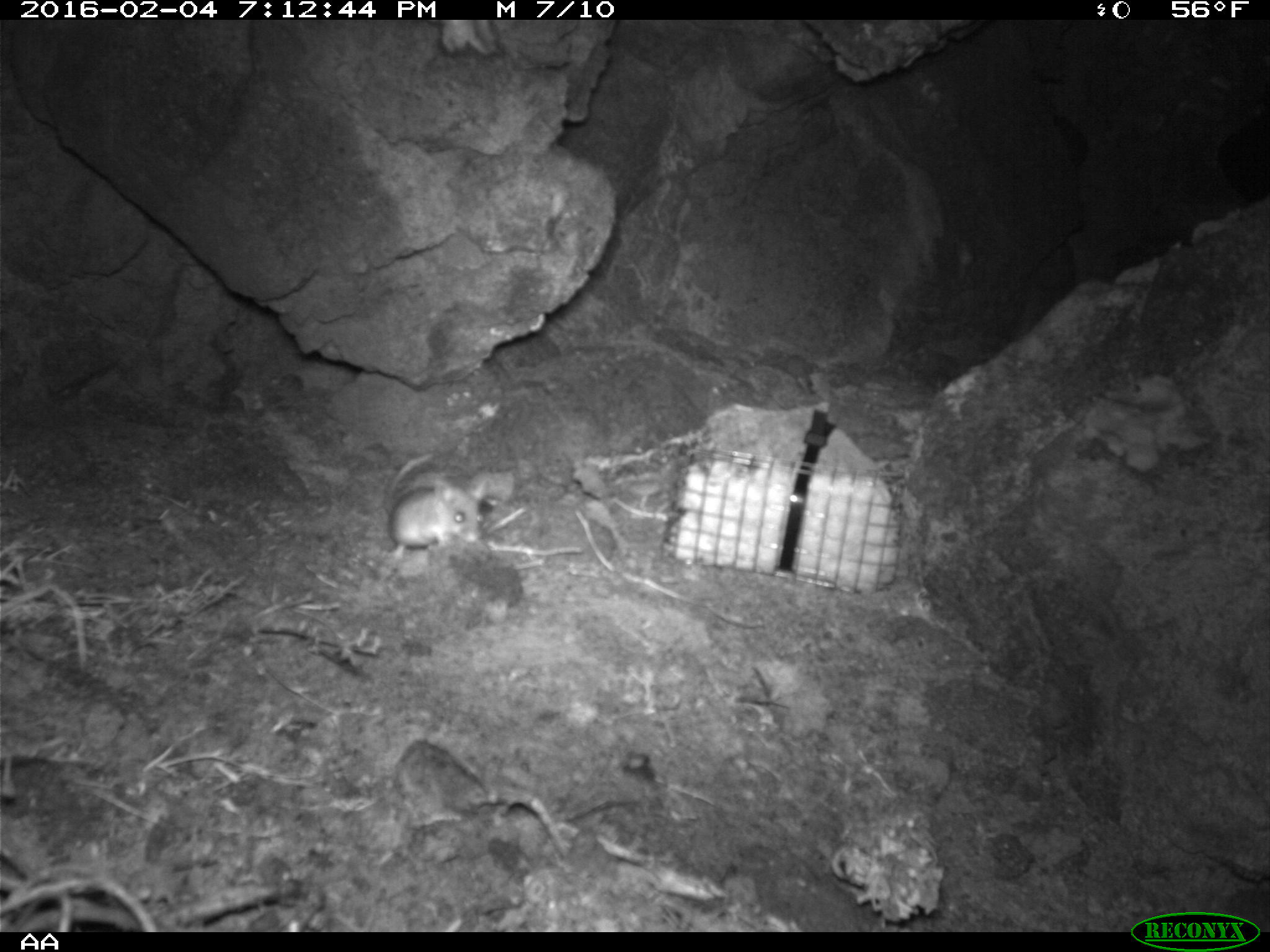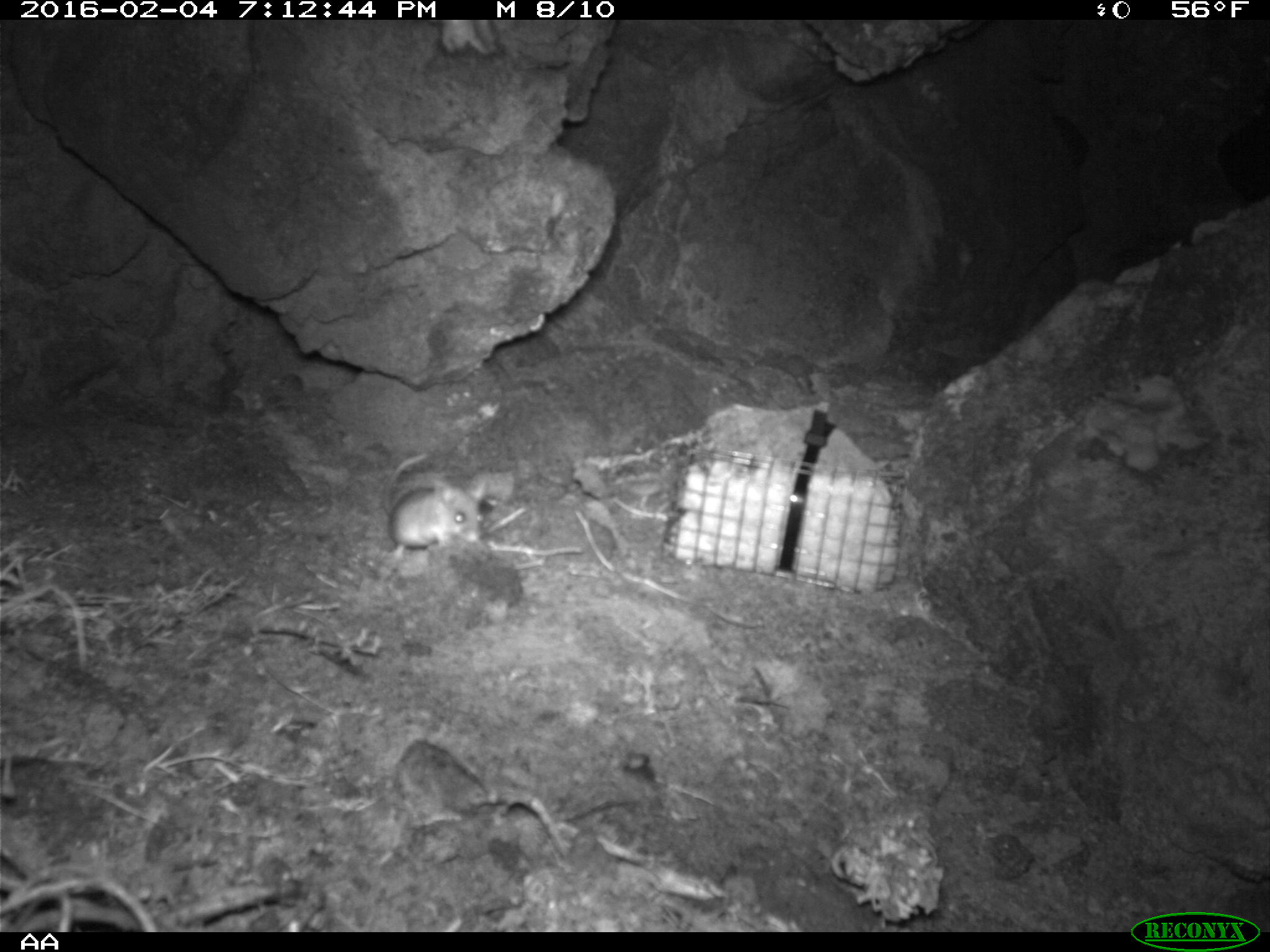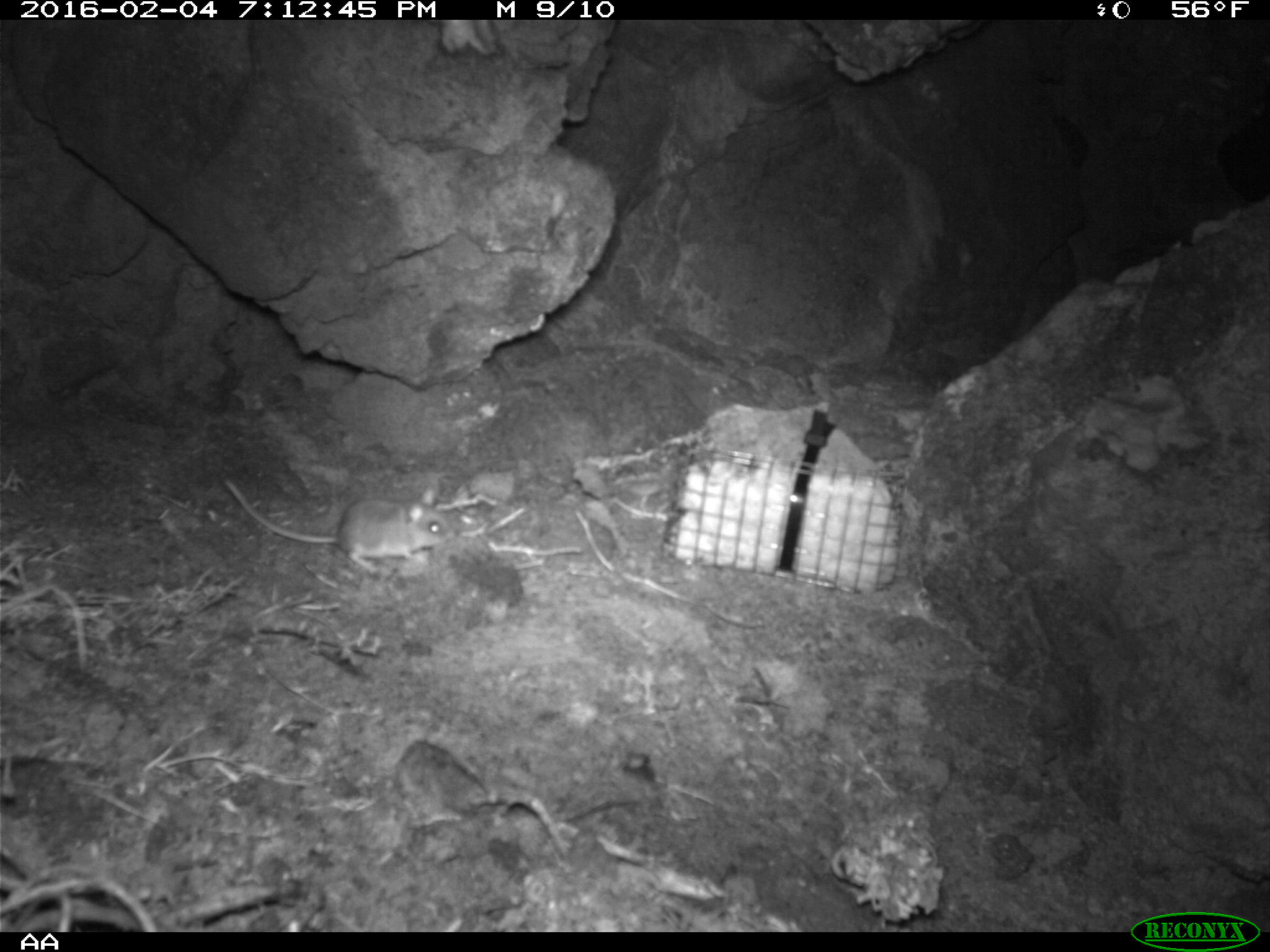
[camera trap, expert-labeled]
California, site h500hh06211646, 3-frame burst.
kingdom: Animalia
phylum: Chordata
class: Mammalia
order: Rodentia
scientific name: Rodentia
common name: rodent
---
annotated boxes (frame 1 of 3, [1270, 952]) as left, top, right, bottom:
rodent: 383, 452, 491, 567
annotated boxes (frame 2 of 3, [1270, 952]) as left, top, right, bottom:
rodent: 389, 473, 488, 560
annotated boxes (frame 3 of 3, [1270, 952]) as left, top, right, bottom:
rodent: 223, 475, 455, 575